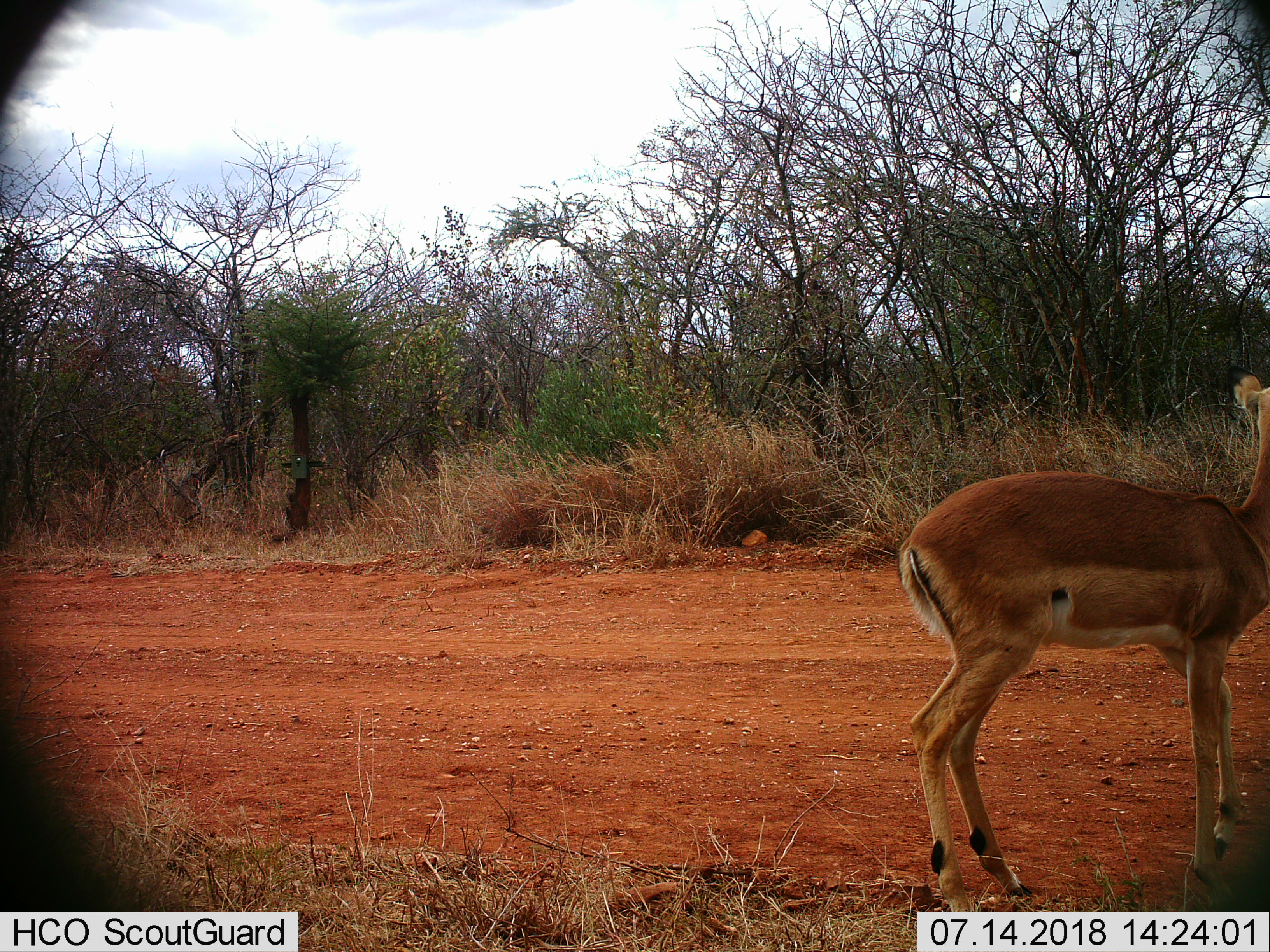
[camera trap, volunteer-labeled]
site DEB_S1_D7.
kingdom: Animalia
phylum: Chordata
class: Mammalia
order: Artiodactyla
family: Bovidae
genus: Aepyceros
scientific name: Aepyceros melampus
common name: impala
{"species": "impala (Aepyceros melampus)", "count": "1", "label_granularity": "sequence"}